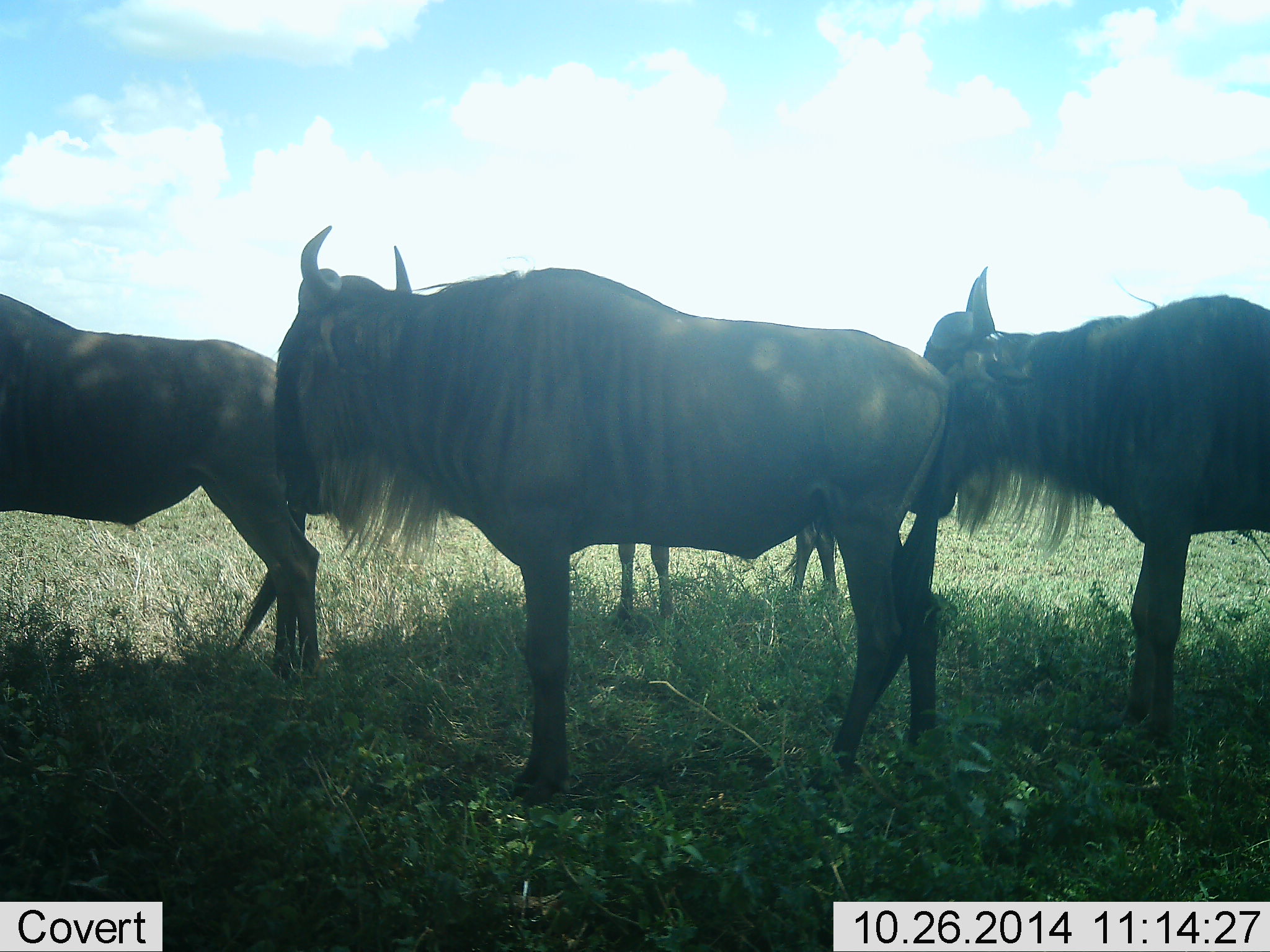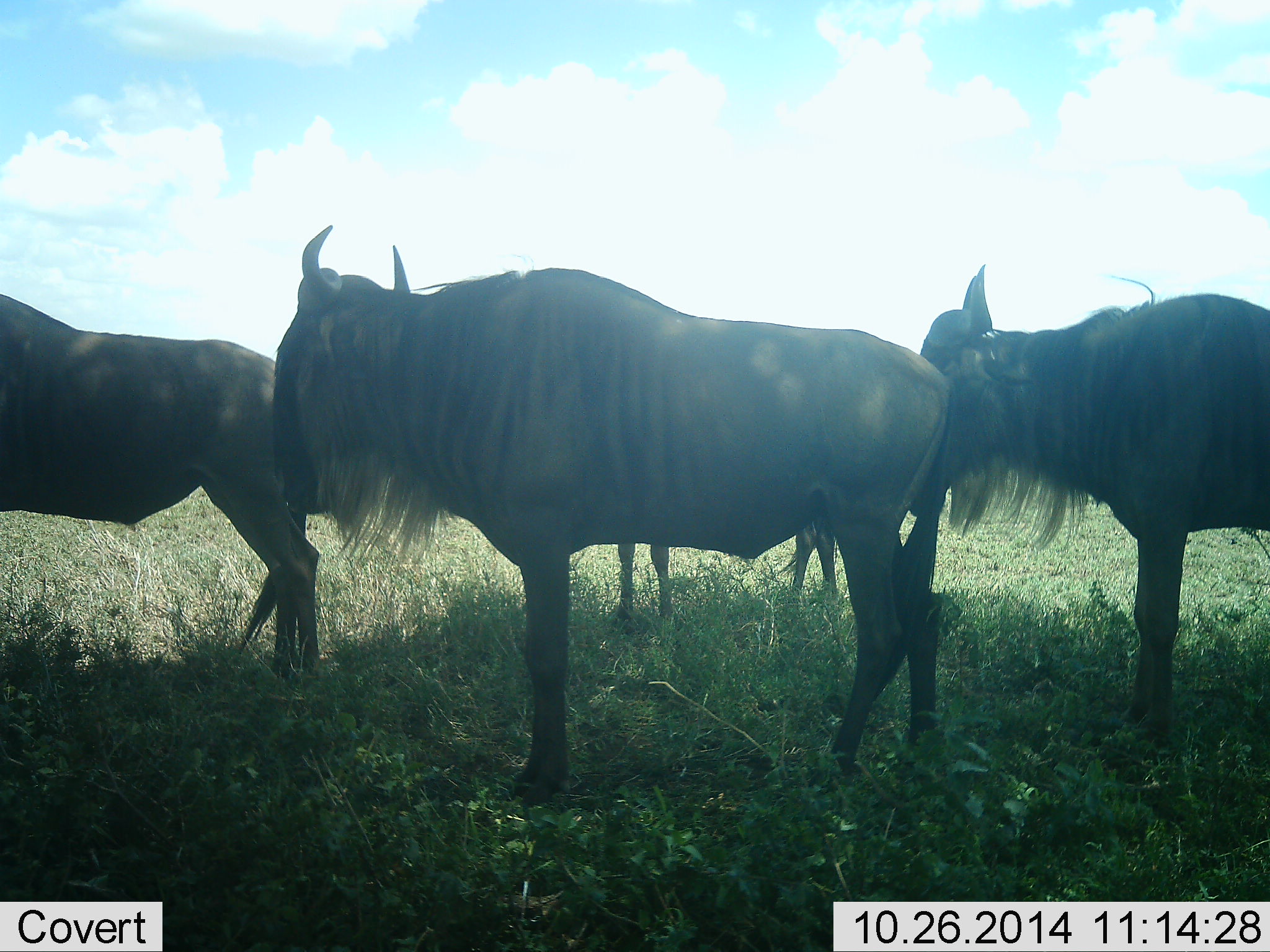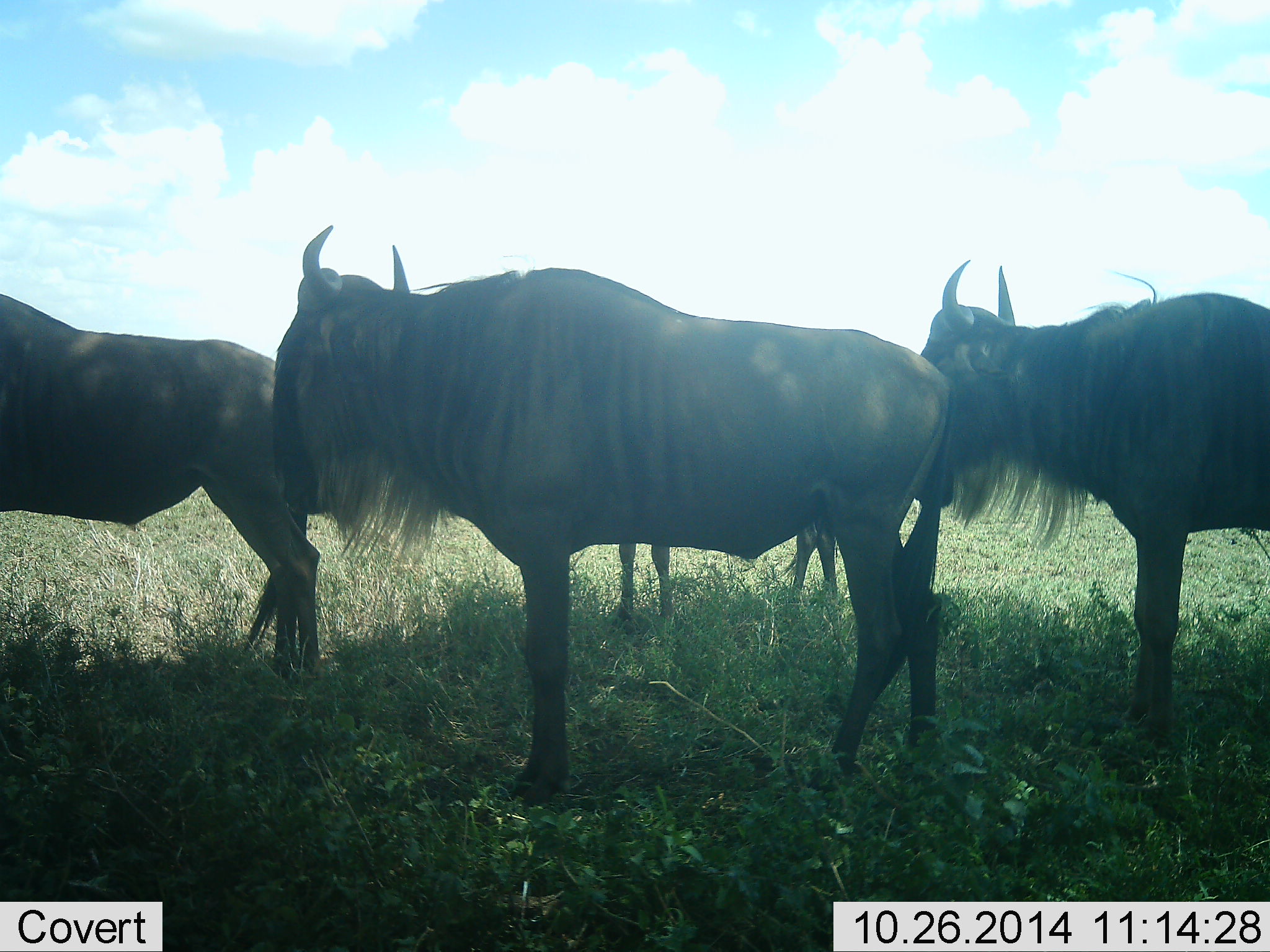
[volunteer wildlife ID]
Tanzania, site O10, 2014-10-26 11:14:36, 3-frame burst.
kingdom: Animalia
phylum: Chordata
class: Mammalia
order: Artiodactyla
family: Bovidae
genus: Connochaetes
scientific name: Connochaetes taurinus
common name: blue wildebeest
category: wildebeest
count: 4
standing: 90%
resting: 20%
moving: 0%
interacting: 0%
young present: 0%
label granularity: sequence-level